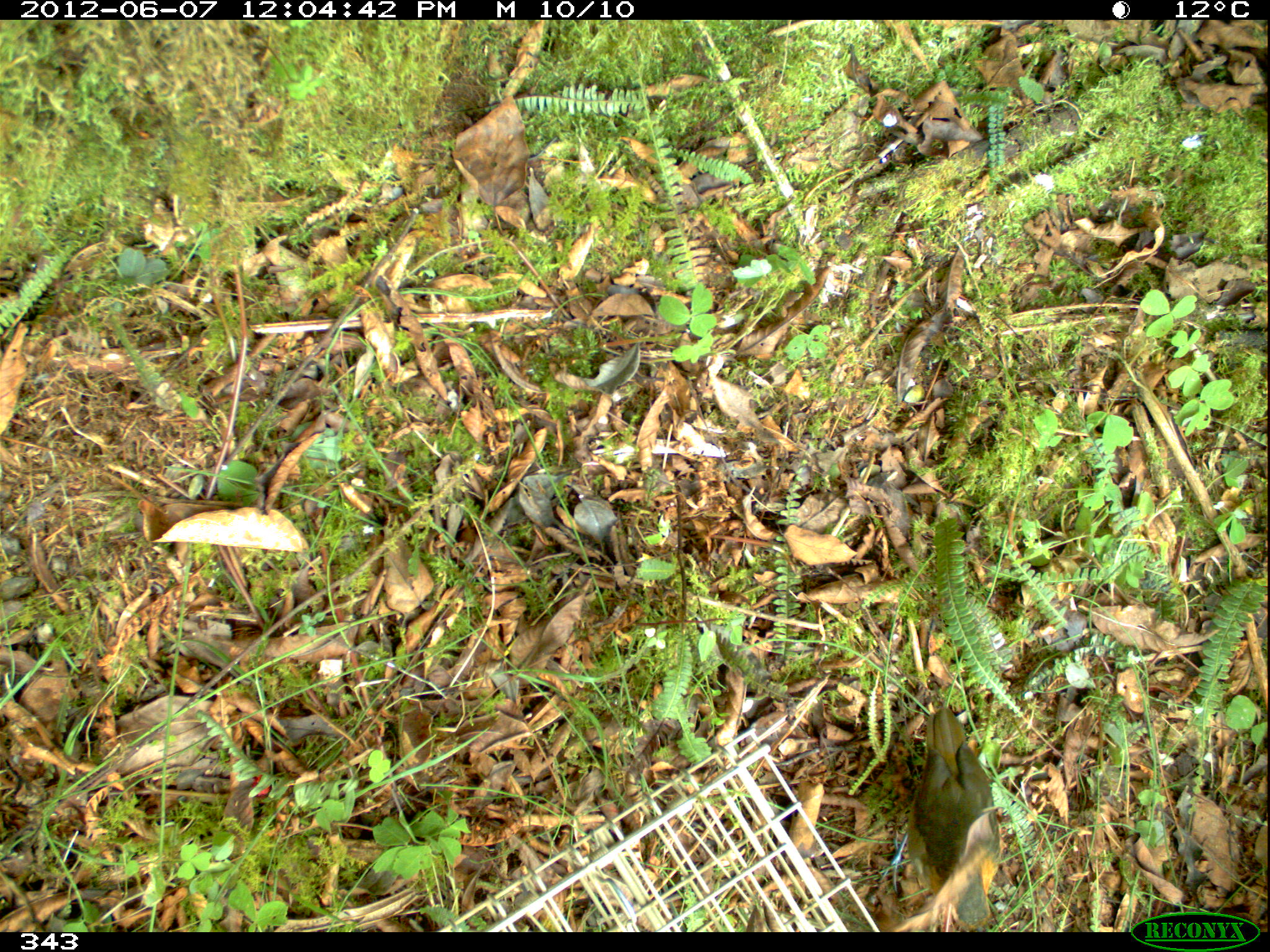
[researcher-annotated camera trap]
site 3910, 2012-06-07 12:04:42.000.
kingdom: Animalia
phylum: Chordata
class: Aves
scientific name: Aves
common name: bird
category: unknown bird